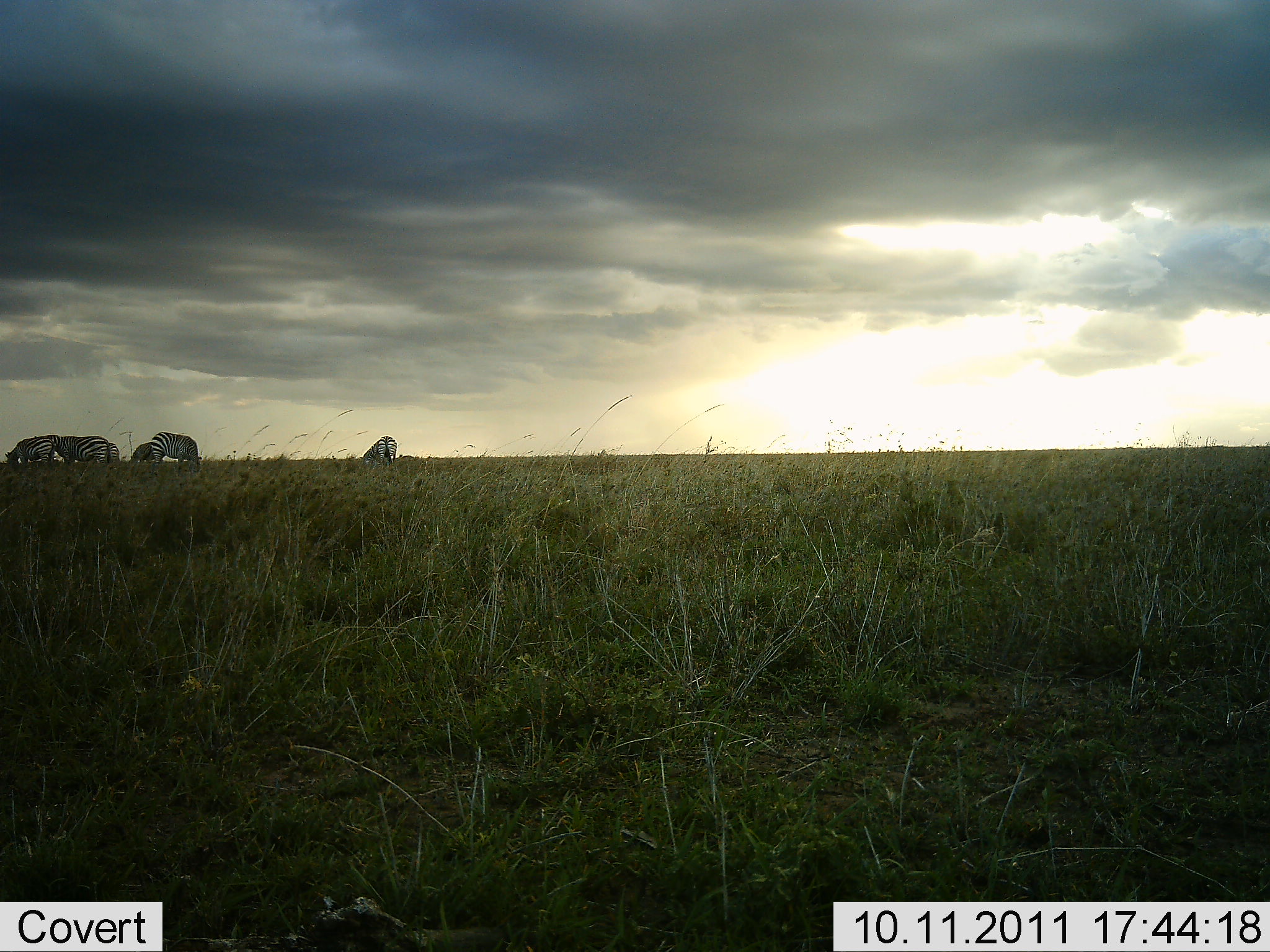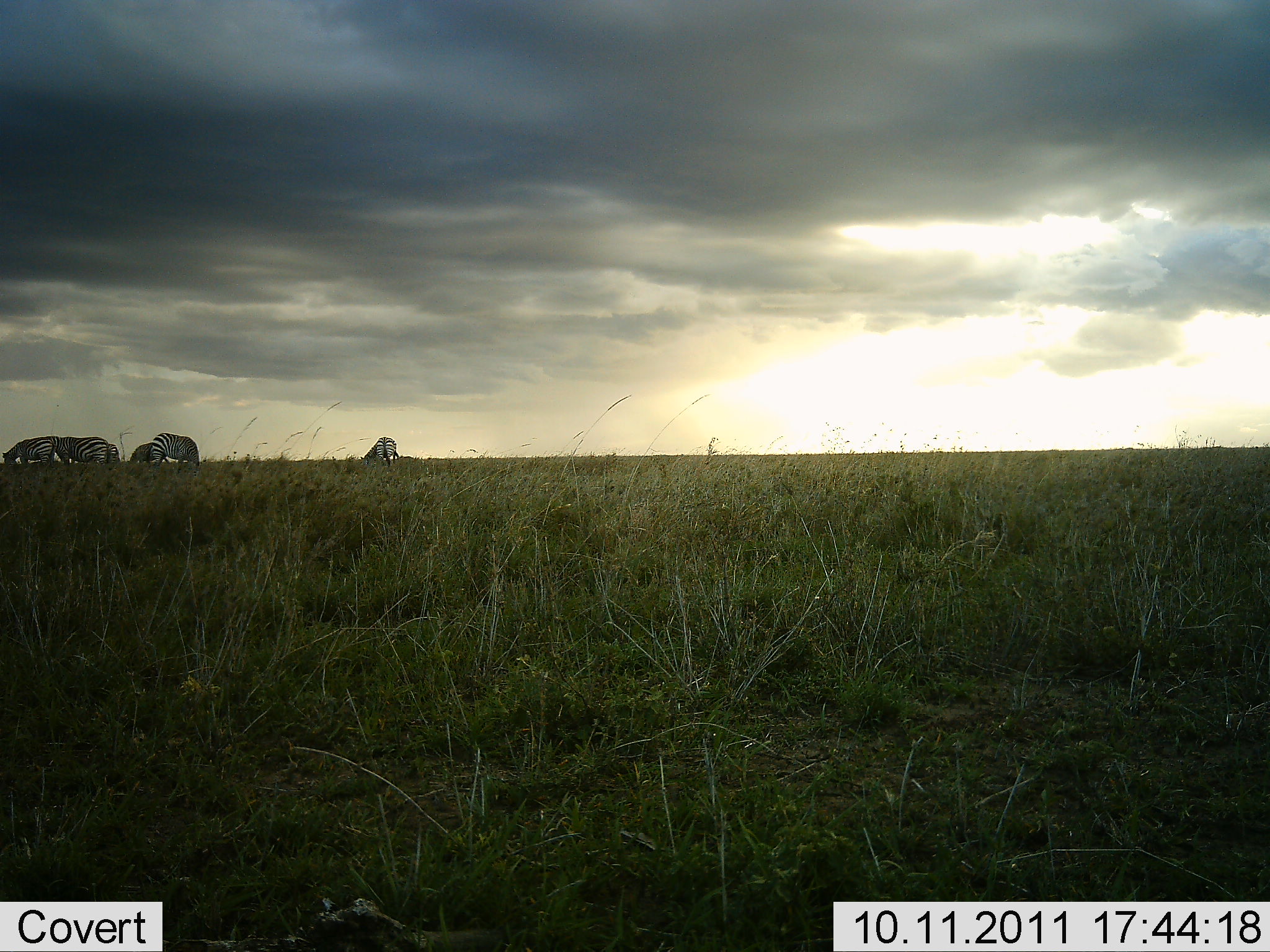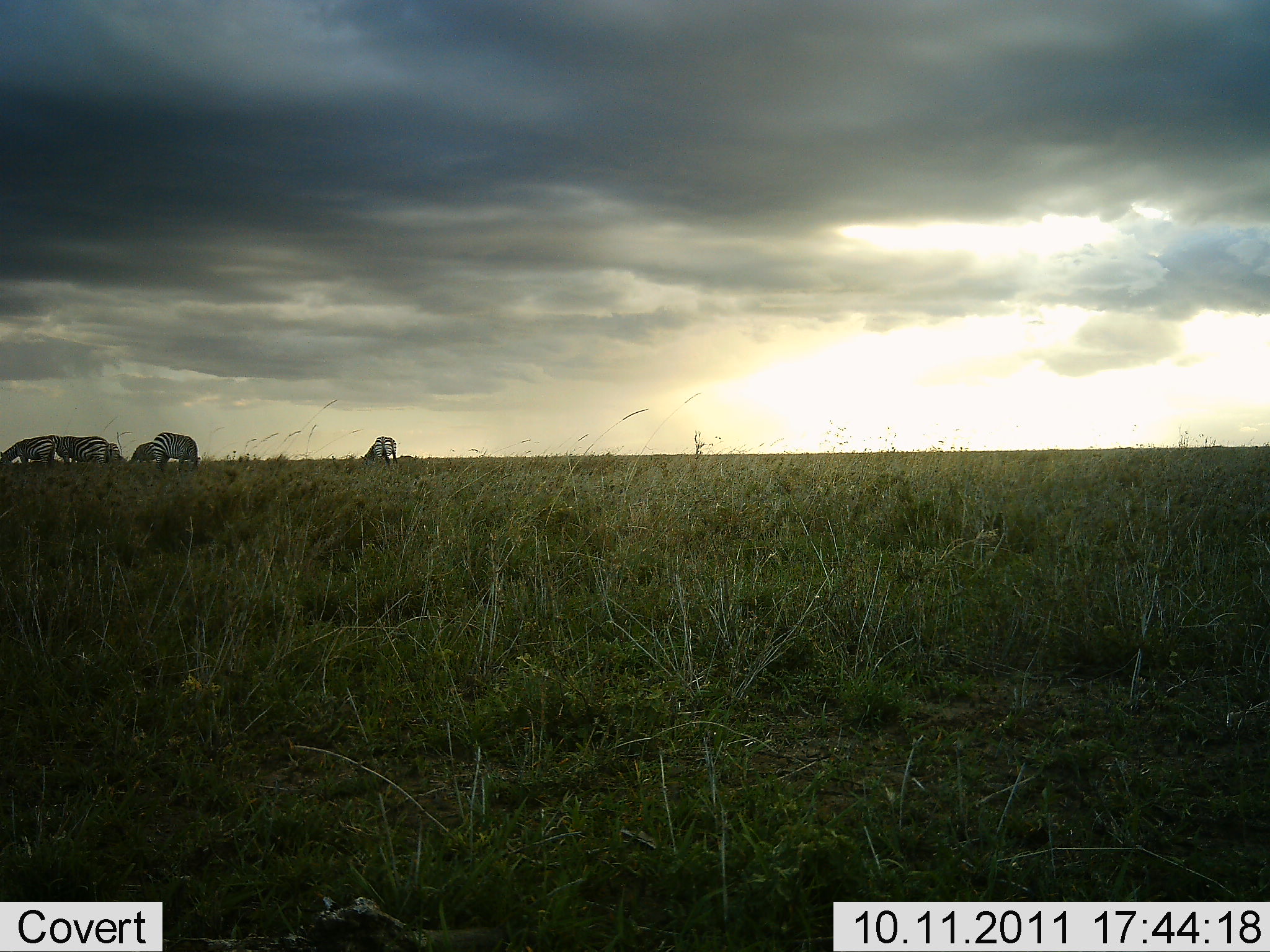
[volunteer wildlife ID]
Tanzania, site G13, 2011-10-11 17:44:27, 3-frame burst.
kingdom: Animalia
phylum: Chordata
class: Mammalia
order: Perissodactyla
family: Equidae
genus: Equus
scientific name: Equus quagga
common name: plains zebra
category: zebra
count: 6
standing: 50%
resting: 8%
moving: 0%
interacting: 0%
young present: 0%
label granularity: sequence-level